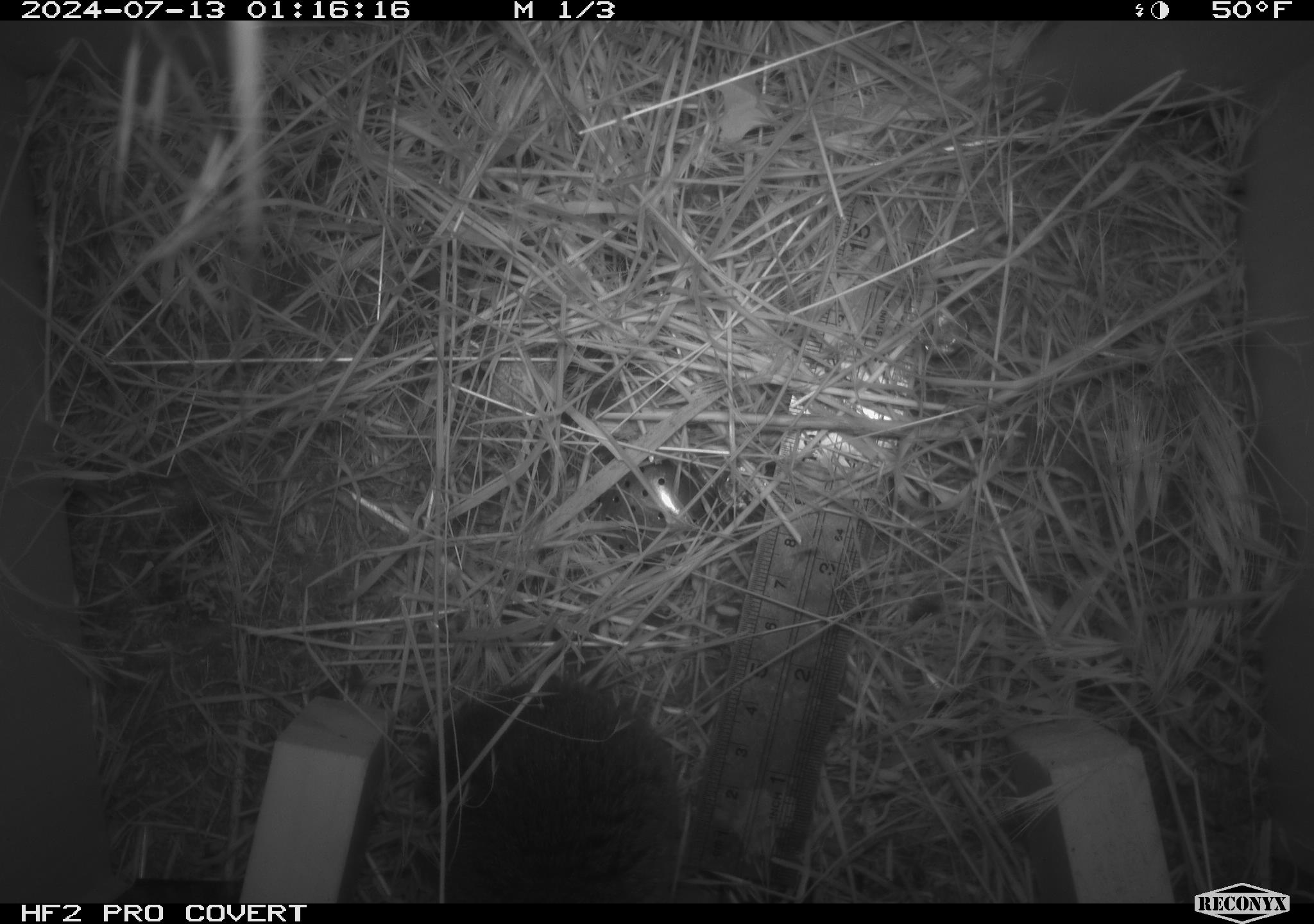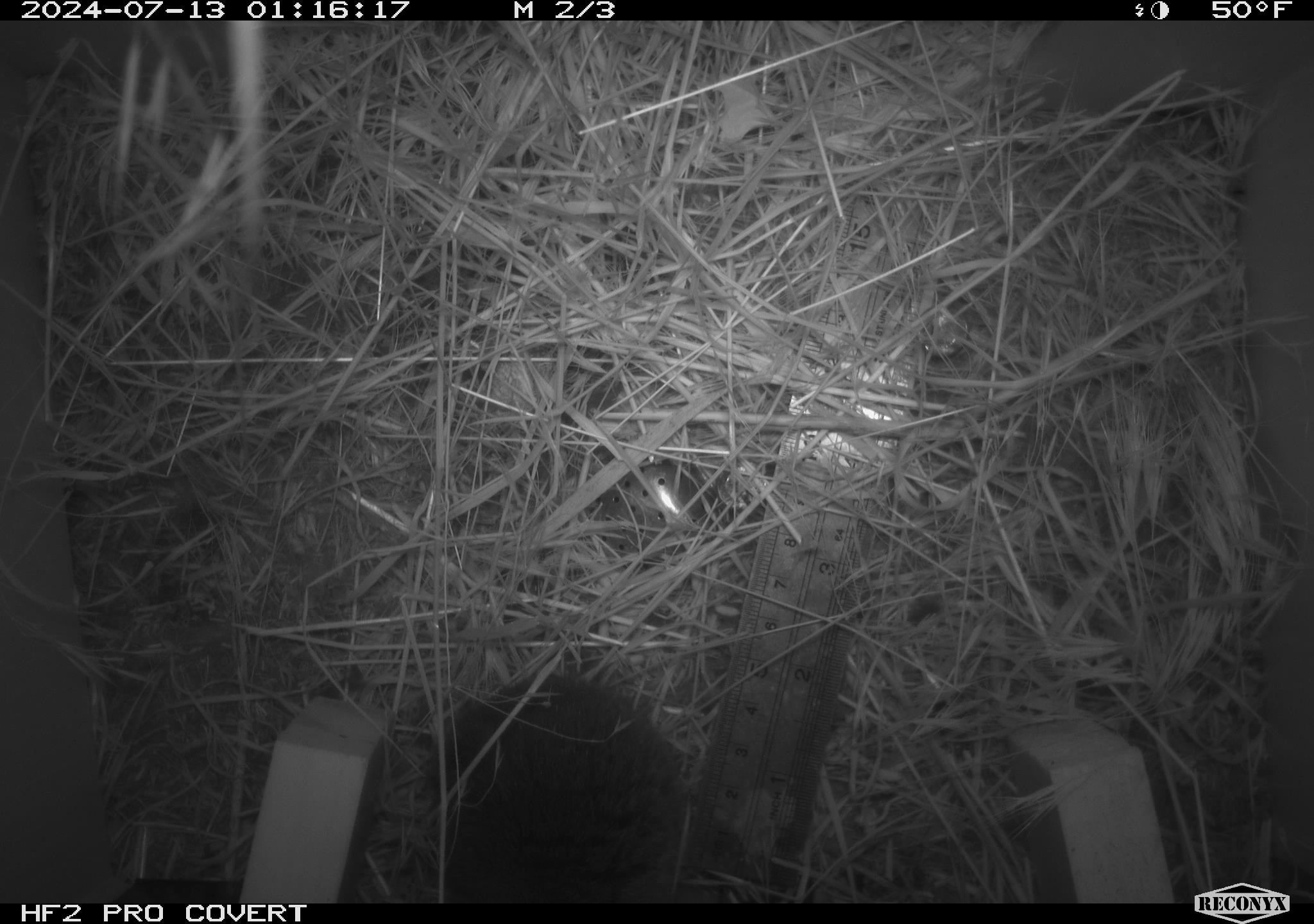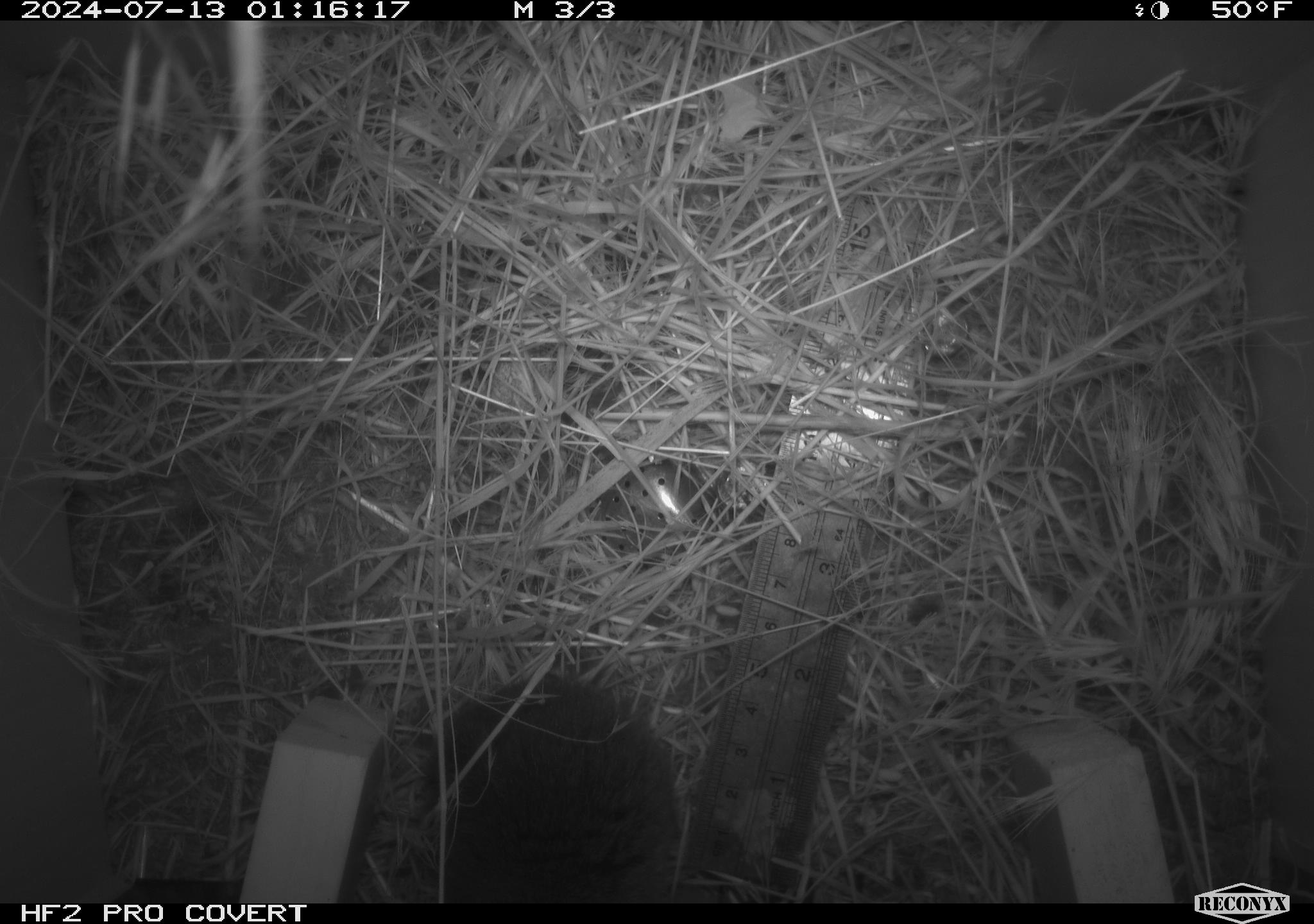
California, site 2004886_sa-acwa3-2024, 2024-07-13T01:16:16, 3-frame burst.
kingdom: Animalia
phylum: Chordata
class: Mammalia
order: Rodentia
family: Cricetidae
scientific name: Arvicolinae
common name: voles, lemmings, and muskrats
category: arvicolinae subfamily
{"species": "arvicolinae subfamily (voles, lemmings, and muskrats) (Arvicolinae)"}